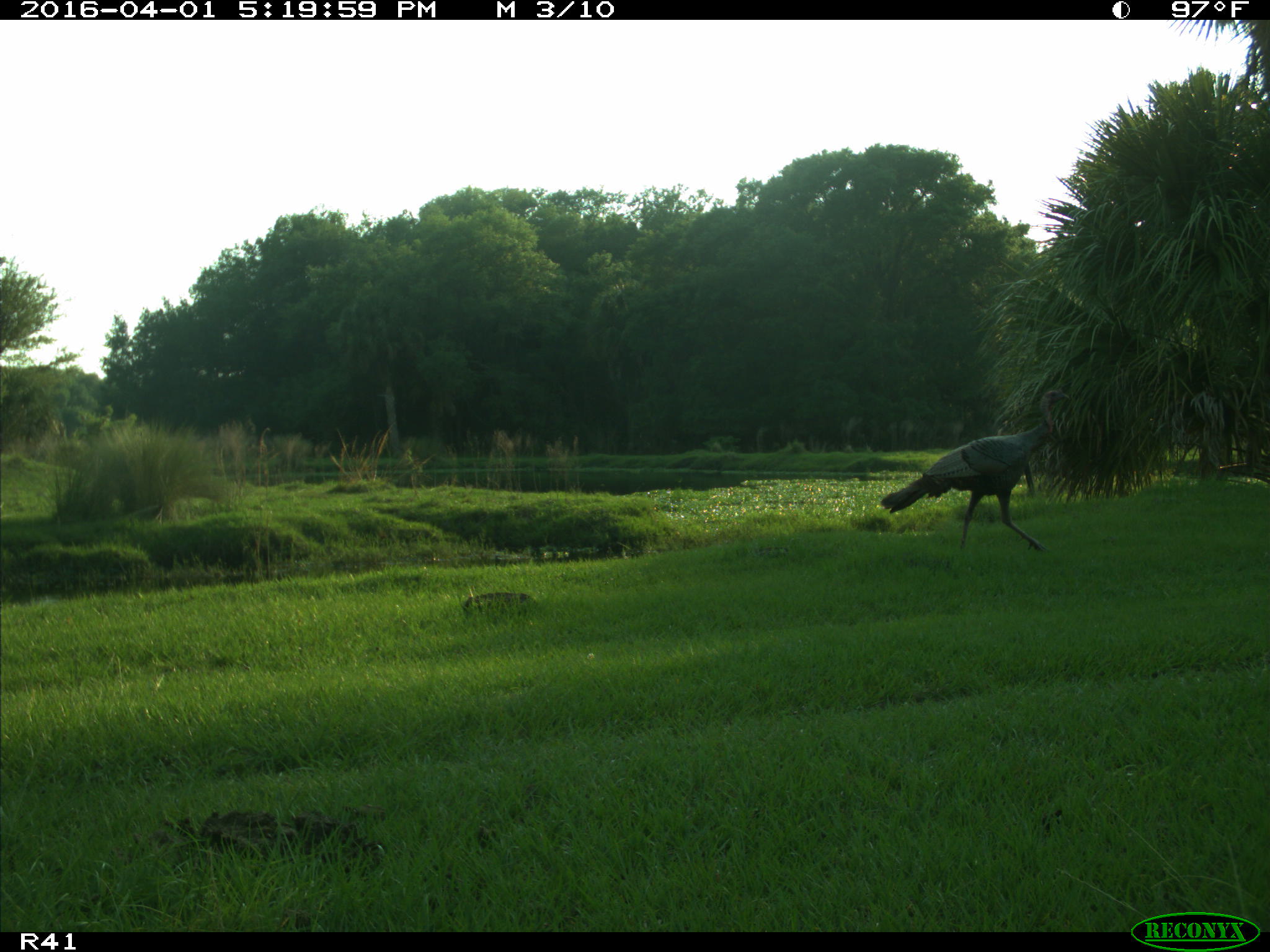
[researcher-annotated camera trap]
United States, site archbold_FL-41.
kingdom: Animalia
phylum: Chordata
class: Mammalia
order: Artiodactyla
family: Bovidae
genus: Bos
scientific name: Bos taurus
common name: domestic cow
Bos taurus (domestic cow).